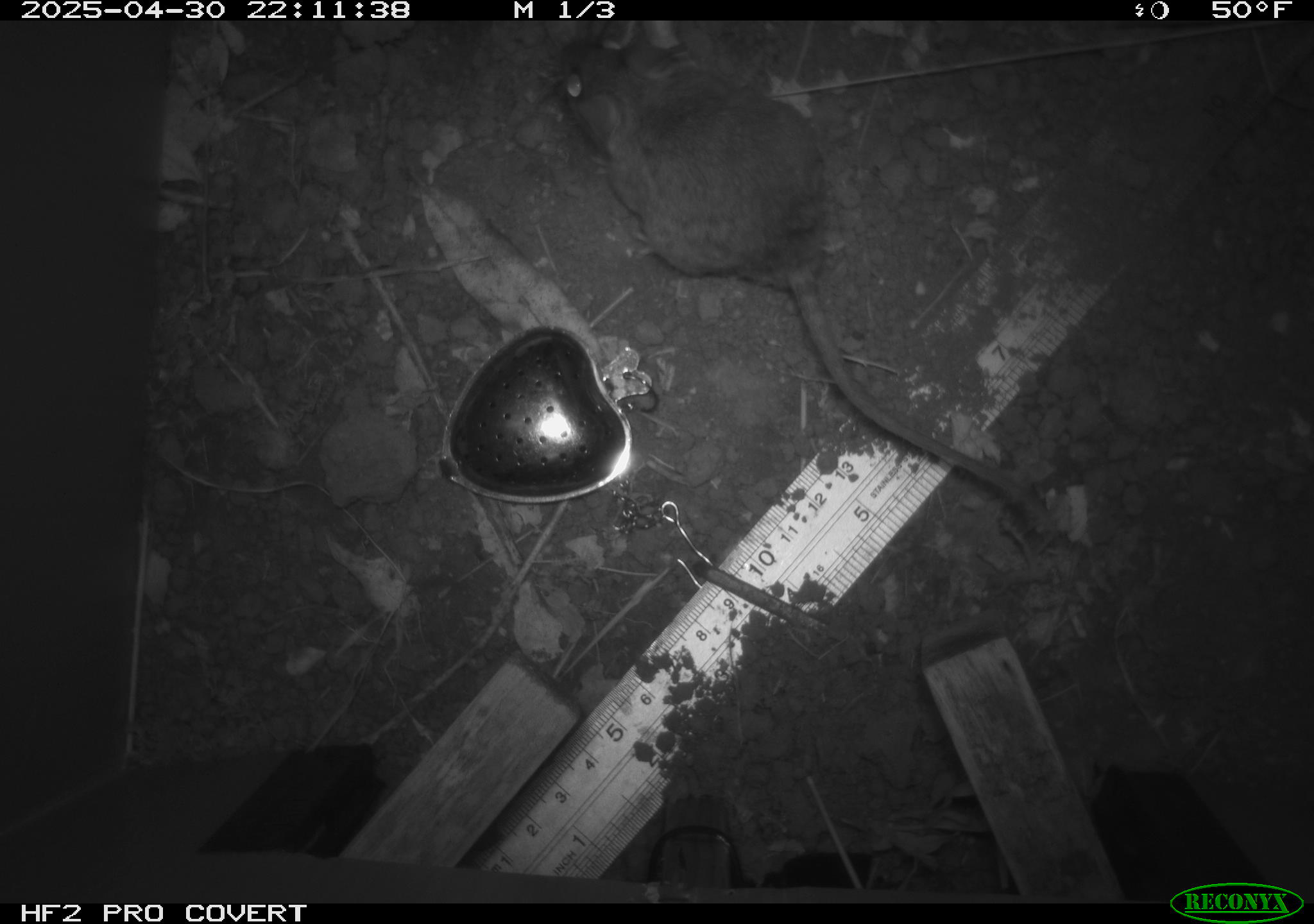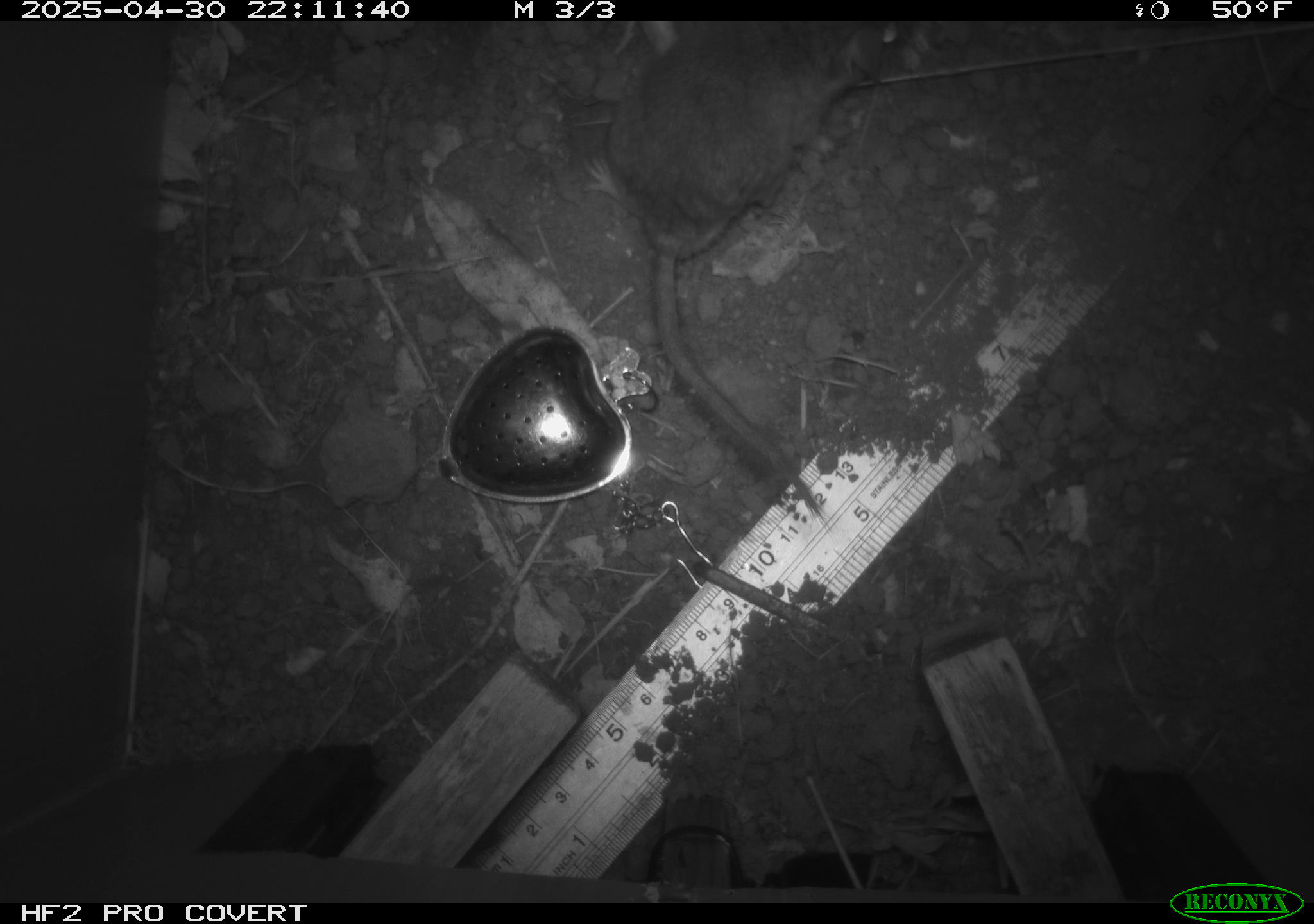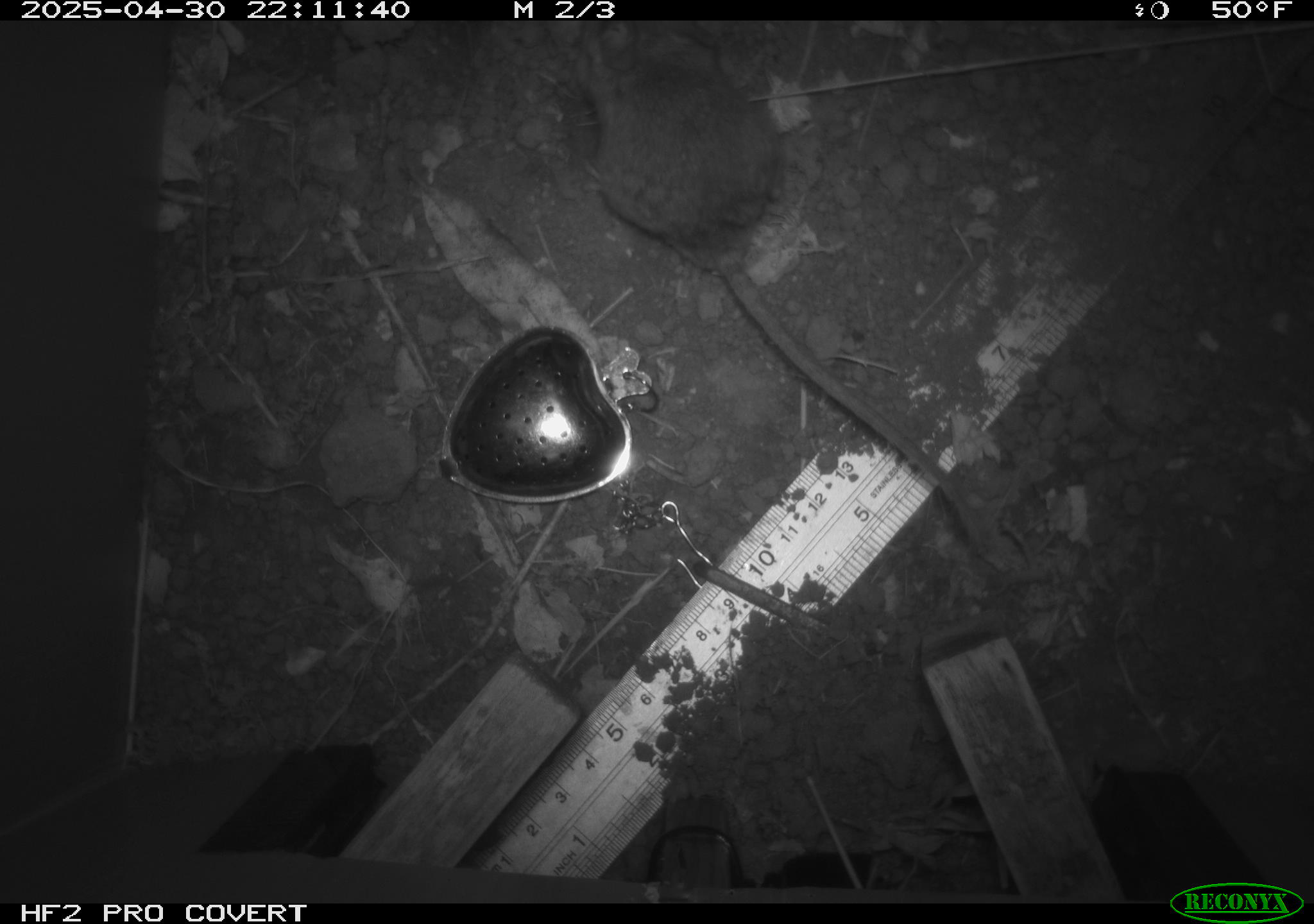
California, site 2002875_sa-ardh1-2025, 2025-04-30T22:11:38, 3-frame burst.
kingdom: Animalia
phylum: Chordata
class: Mammalia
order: Rodentia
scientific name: Rodentia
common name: mouse species